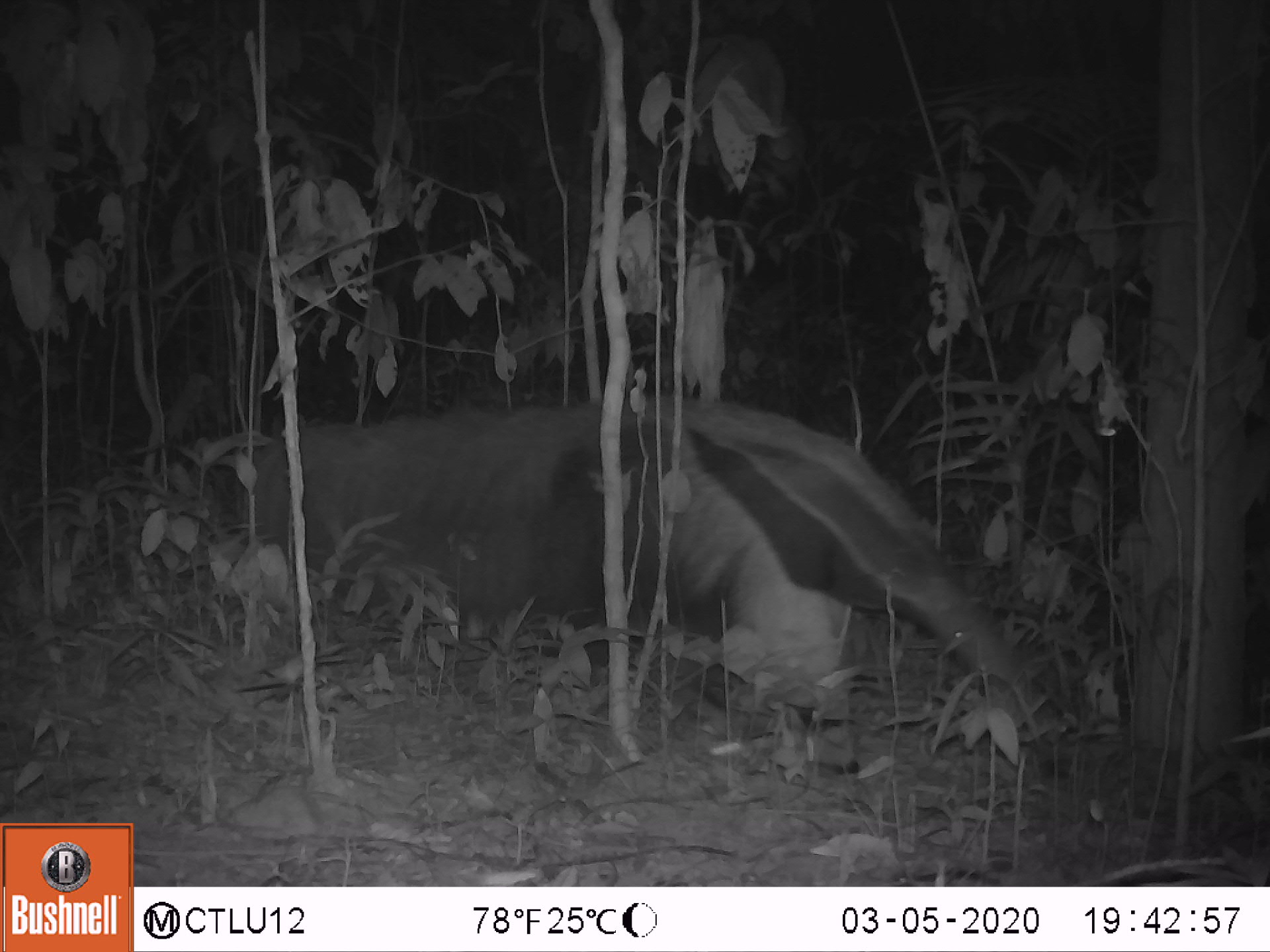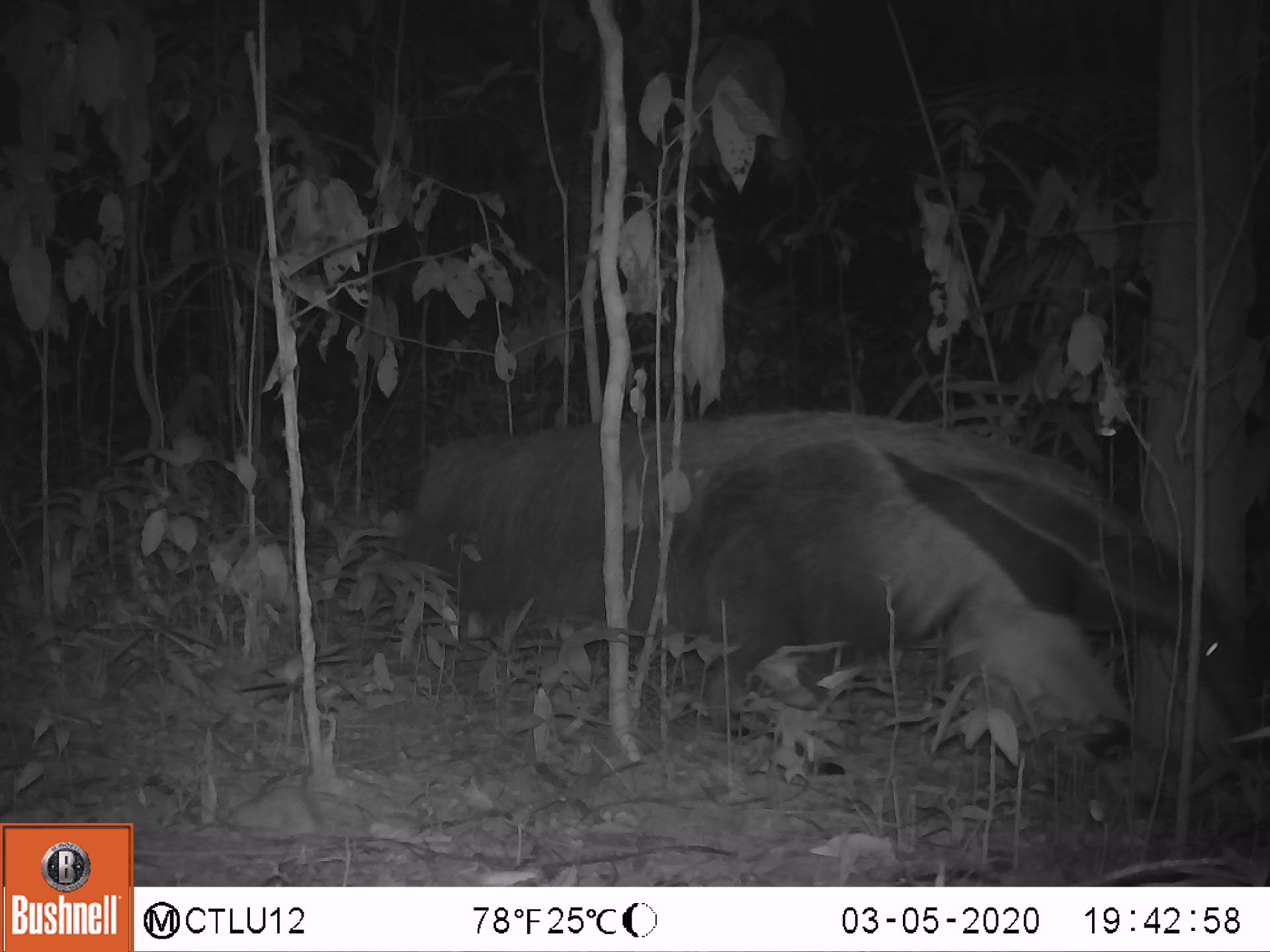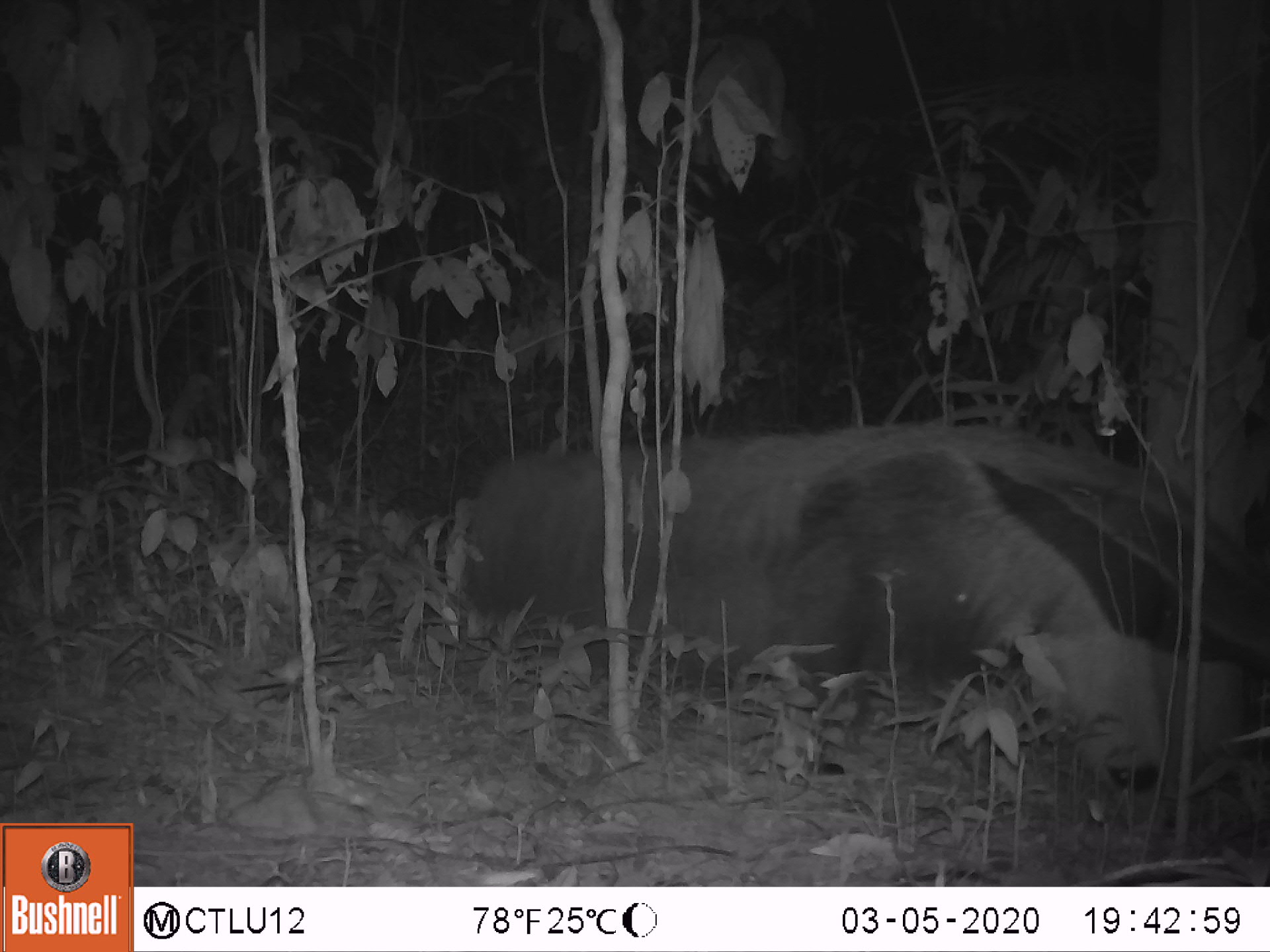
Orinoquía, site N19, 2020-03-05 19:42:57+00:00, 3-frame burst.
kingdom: Animalia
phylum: Chordata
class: Mammalia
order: Pilosa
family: Myrmecophagidae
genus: Myrmecophaga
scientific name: Myrmecophaga tridactyla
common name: giant anteater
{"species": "giant anteater (Myrmecophaga tridactyla)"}